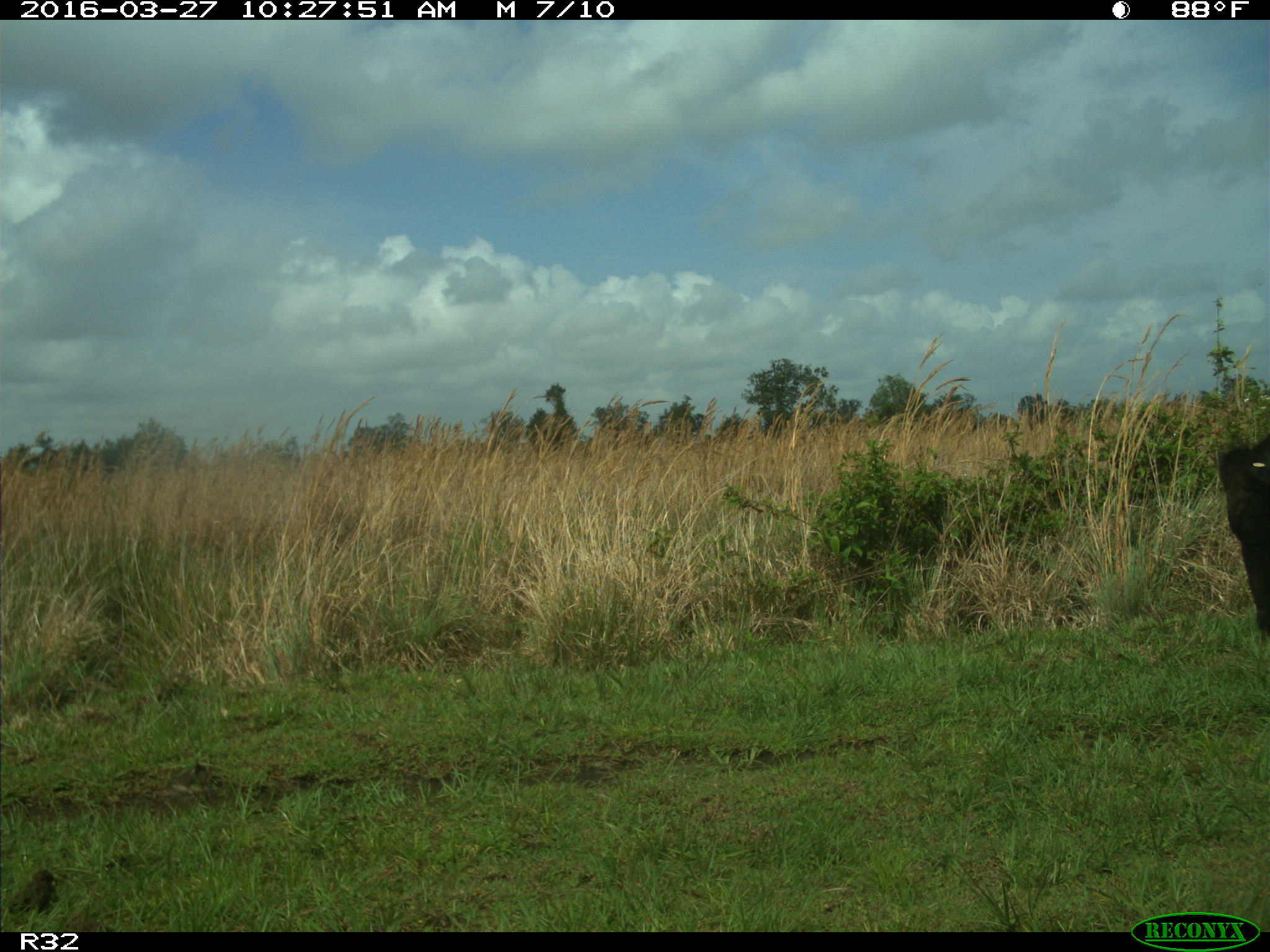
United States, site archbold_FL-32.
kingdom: Animalia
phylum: Chordata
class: Mammalia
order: Artiodactyla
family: Bovidae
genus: Bos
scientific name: Bos taurus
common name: domestic cow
Bos taurus (domestic cow).